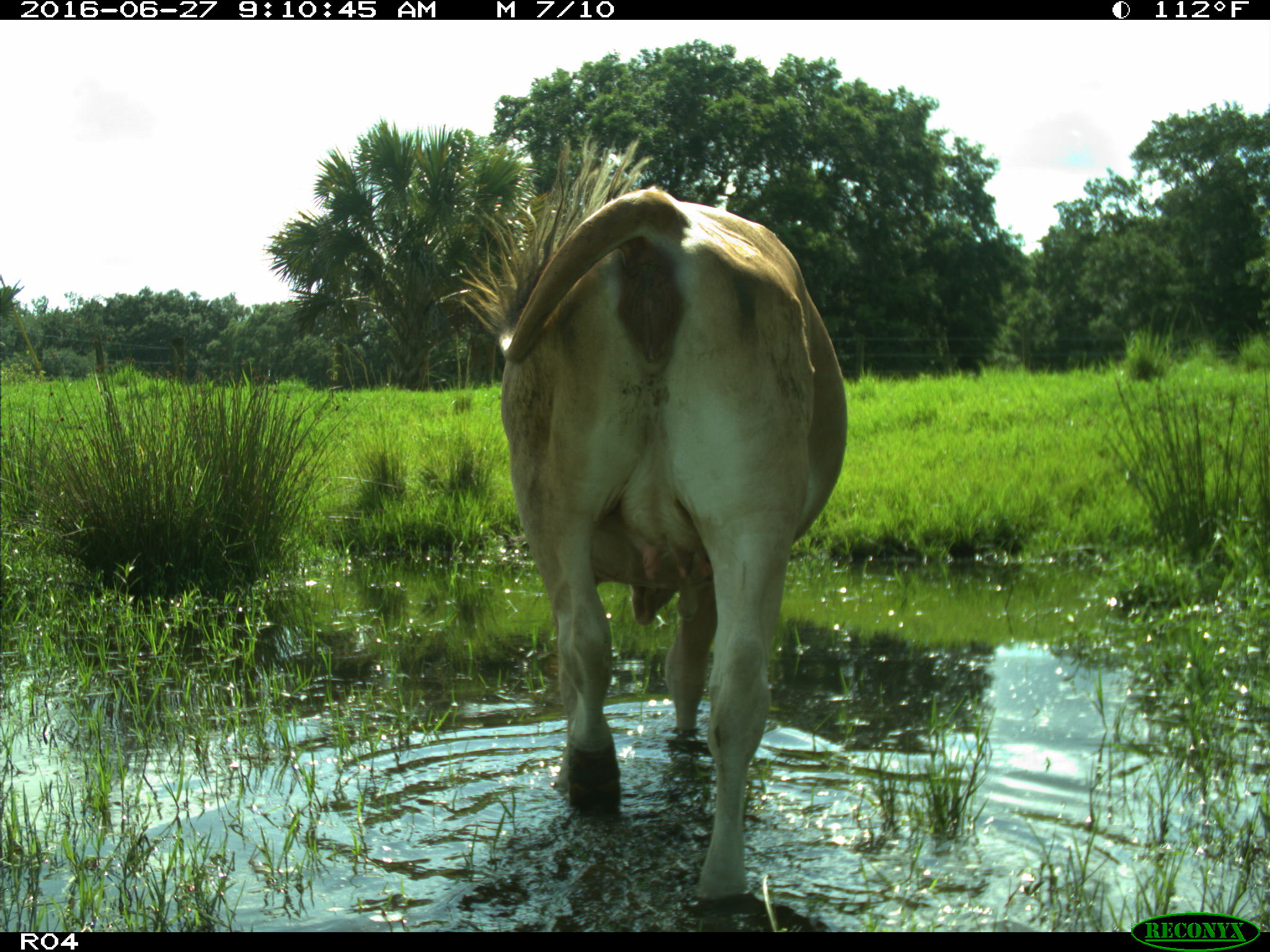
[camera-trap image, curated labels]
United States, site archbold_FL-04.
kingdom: Animalia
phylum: Chordata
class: Mammalia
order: Artiodactyla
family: Bovidae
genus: Bos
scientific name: Bos taurus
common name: domestic cow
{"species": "Bos taurus (domestic cow)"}